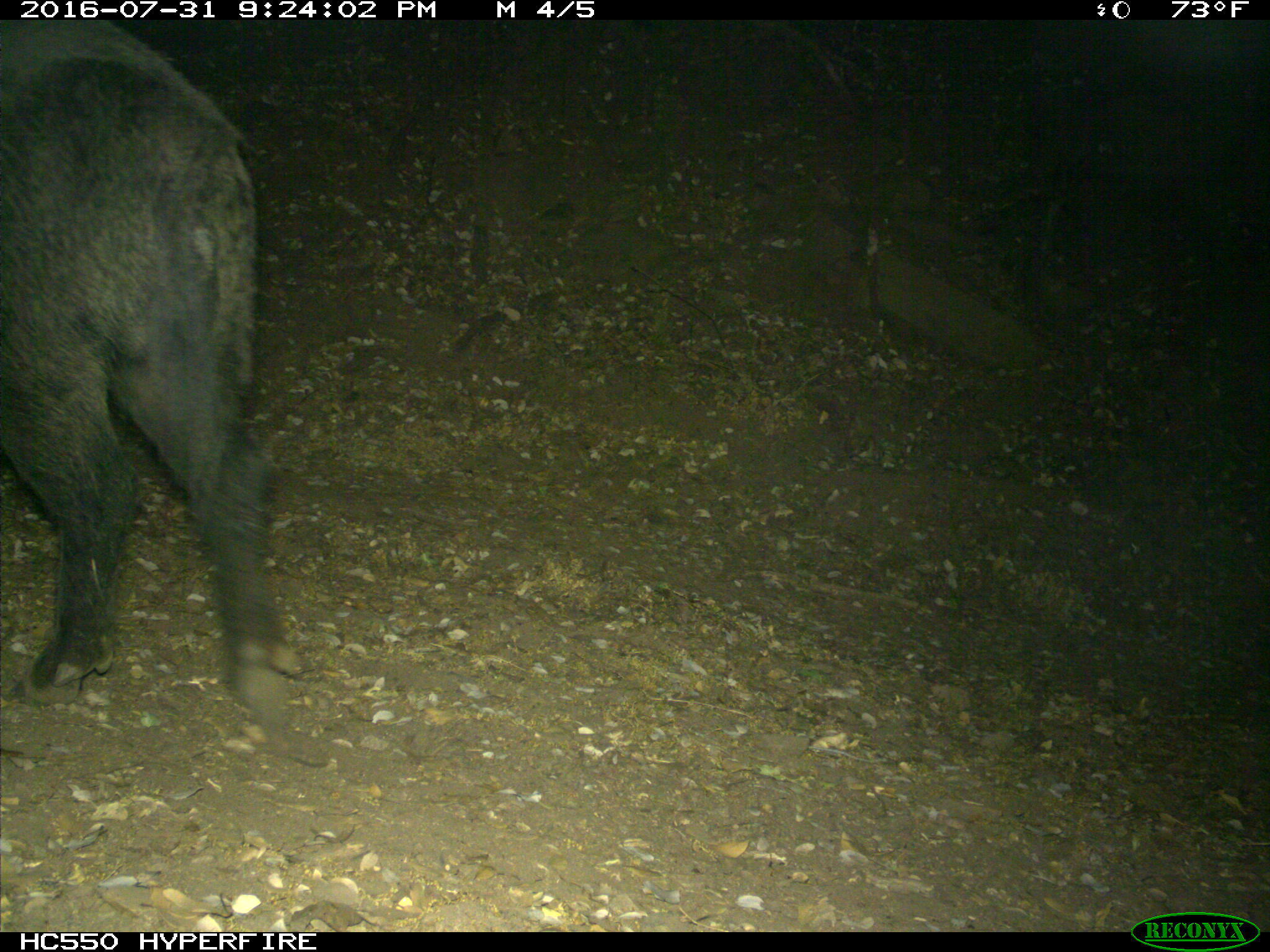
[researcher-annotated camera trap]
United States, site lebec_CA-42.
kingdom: Animalia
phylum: Chordata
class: Mammalia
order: Artiodactyla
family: Suidae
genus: Sus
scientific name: Sus scrofa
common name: wild boar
Sus scrofa (wild boar).